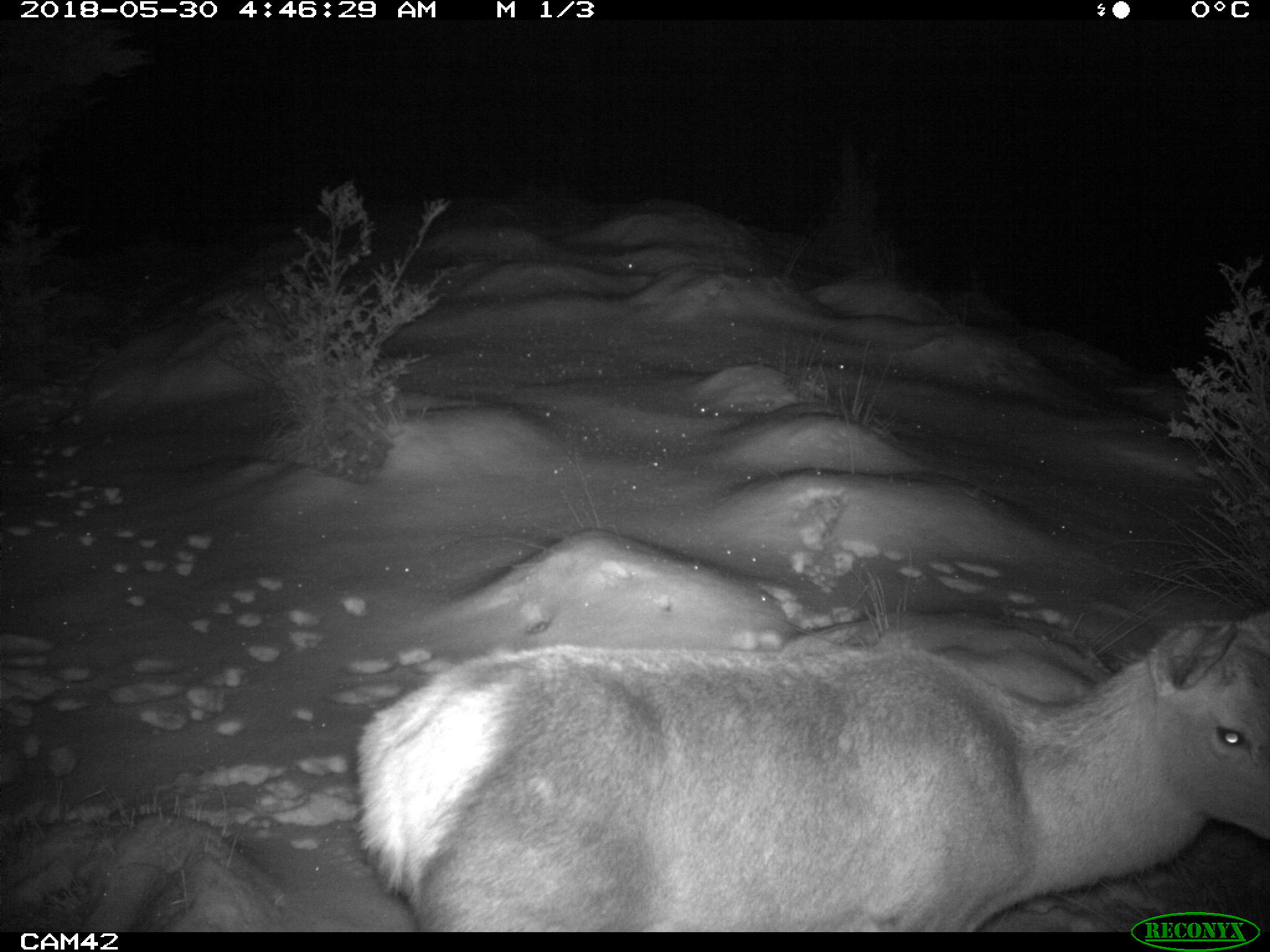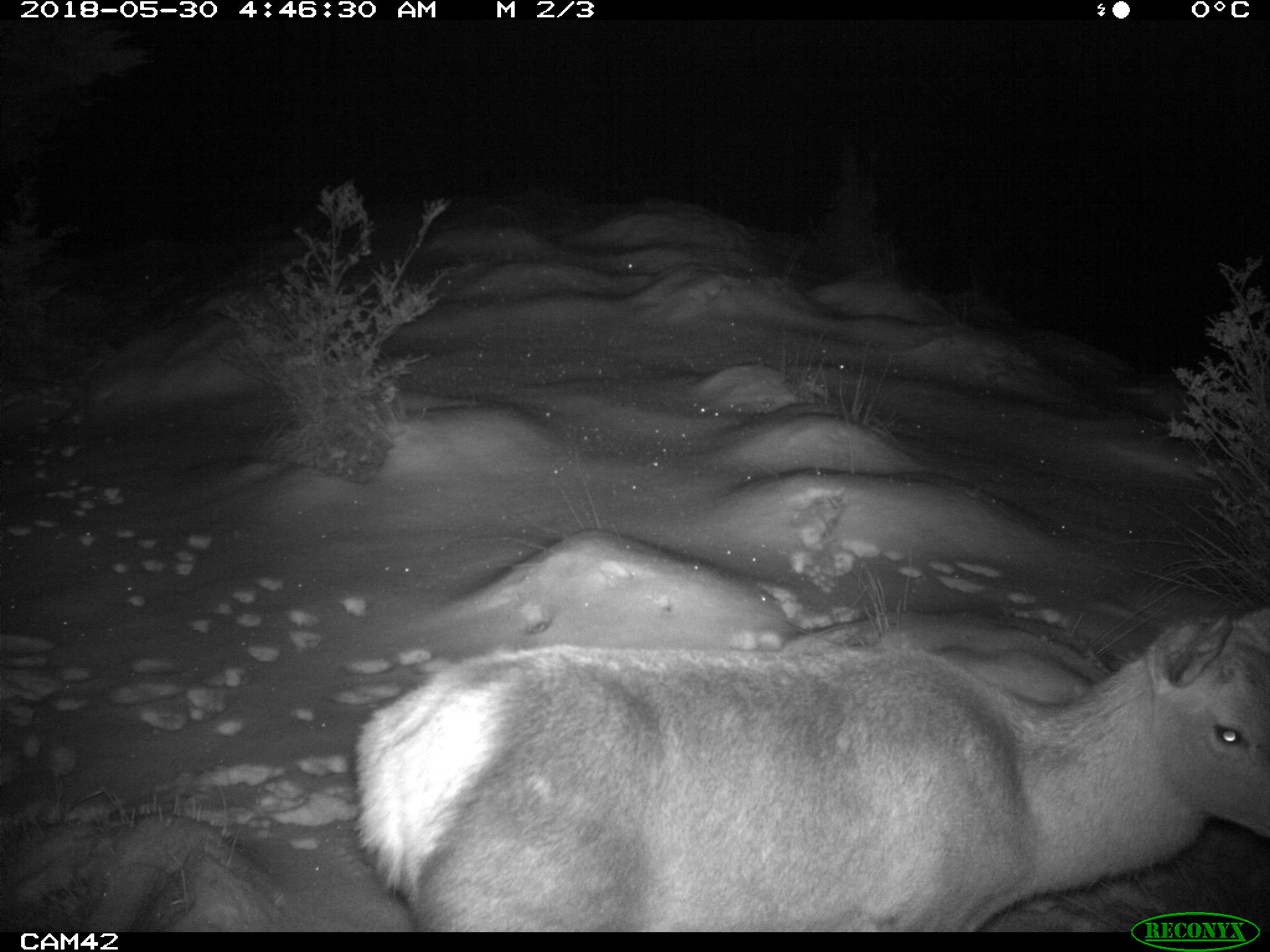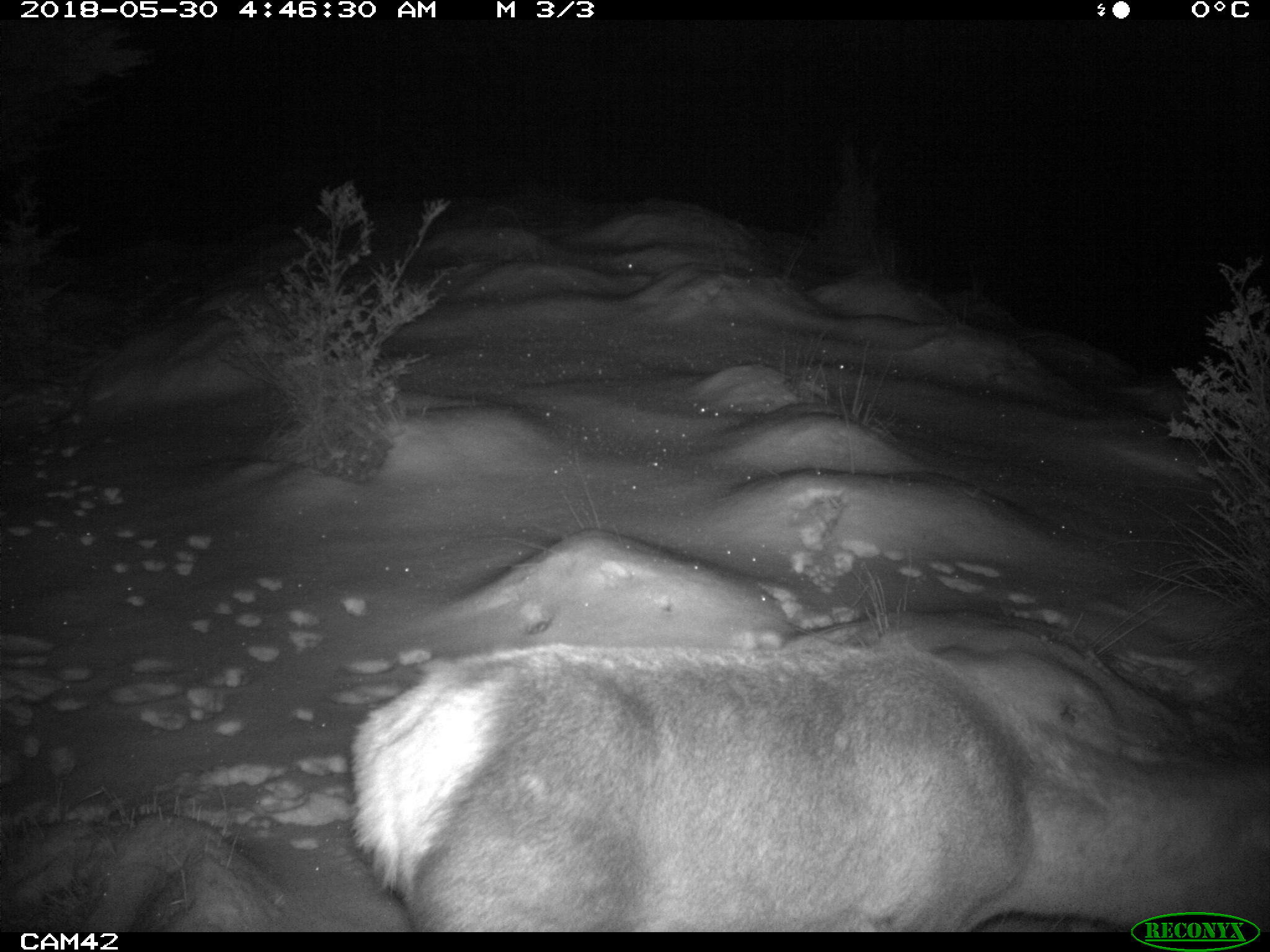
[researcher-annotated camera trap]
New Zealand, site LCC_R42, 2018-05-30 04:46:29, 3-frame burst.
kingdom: Animalia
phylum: Chordata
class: Mammalia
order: Artiodactyla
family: Cervidae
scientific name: Cervidae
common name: deer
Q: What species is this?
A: Deer (Cervidae).